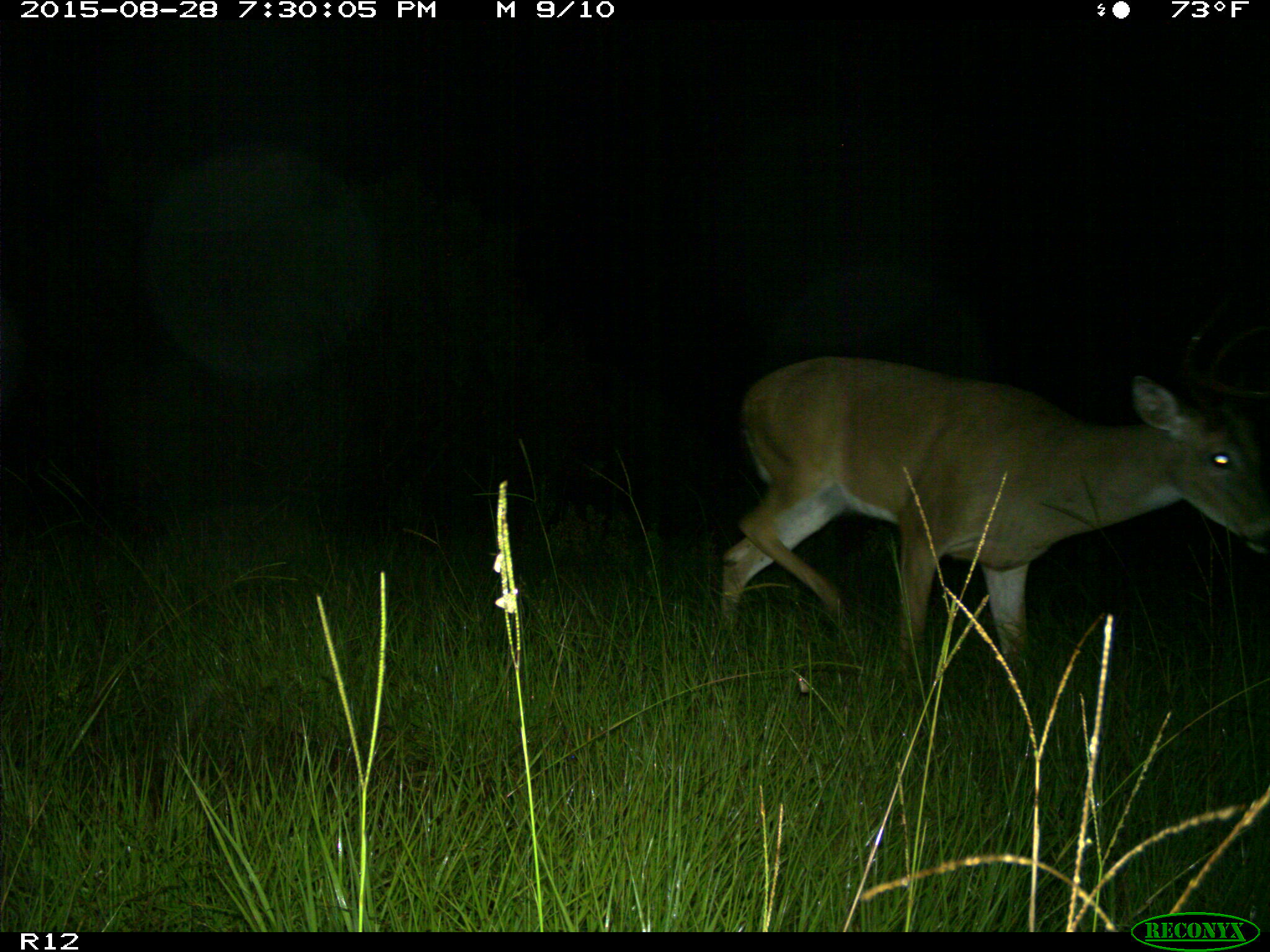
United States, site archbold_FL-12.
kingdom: Animalia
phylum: Chordata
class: Mammalia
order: Artiodactyla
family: Cervidae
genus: Odocoileus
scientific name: Odocoileus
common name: deer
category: unidentified deer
Unidentified deer (deer) (Odocoileus).